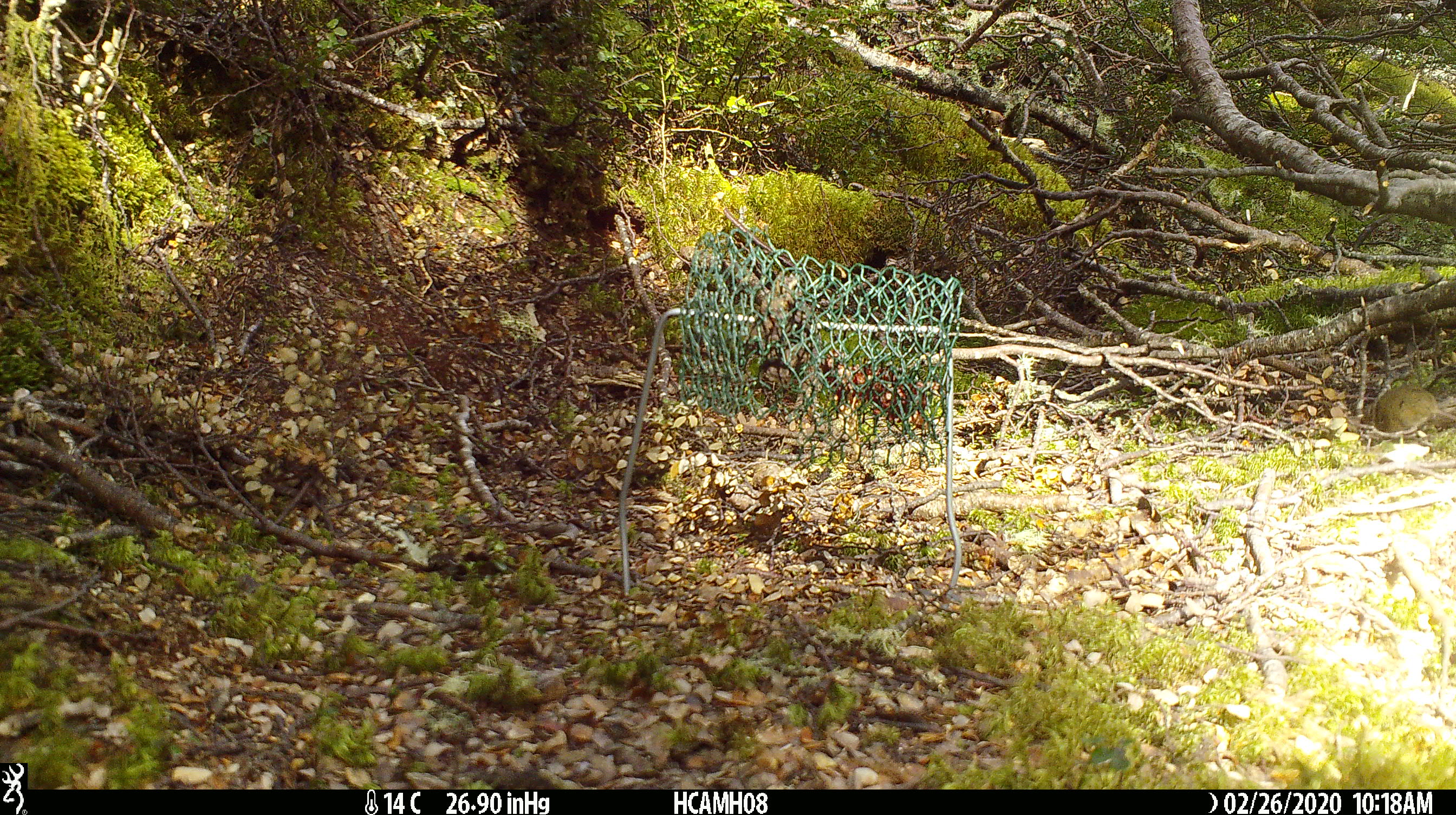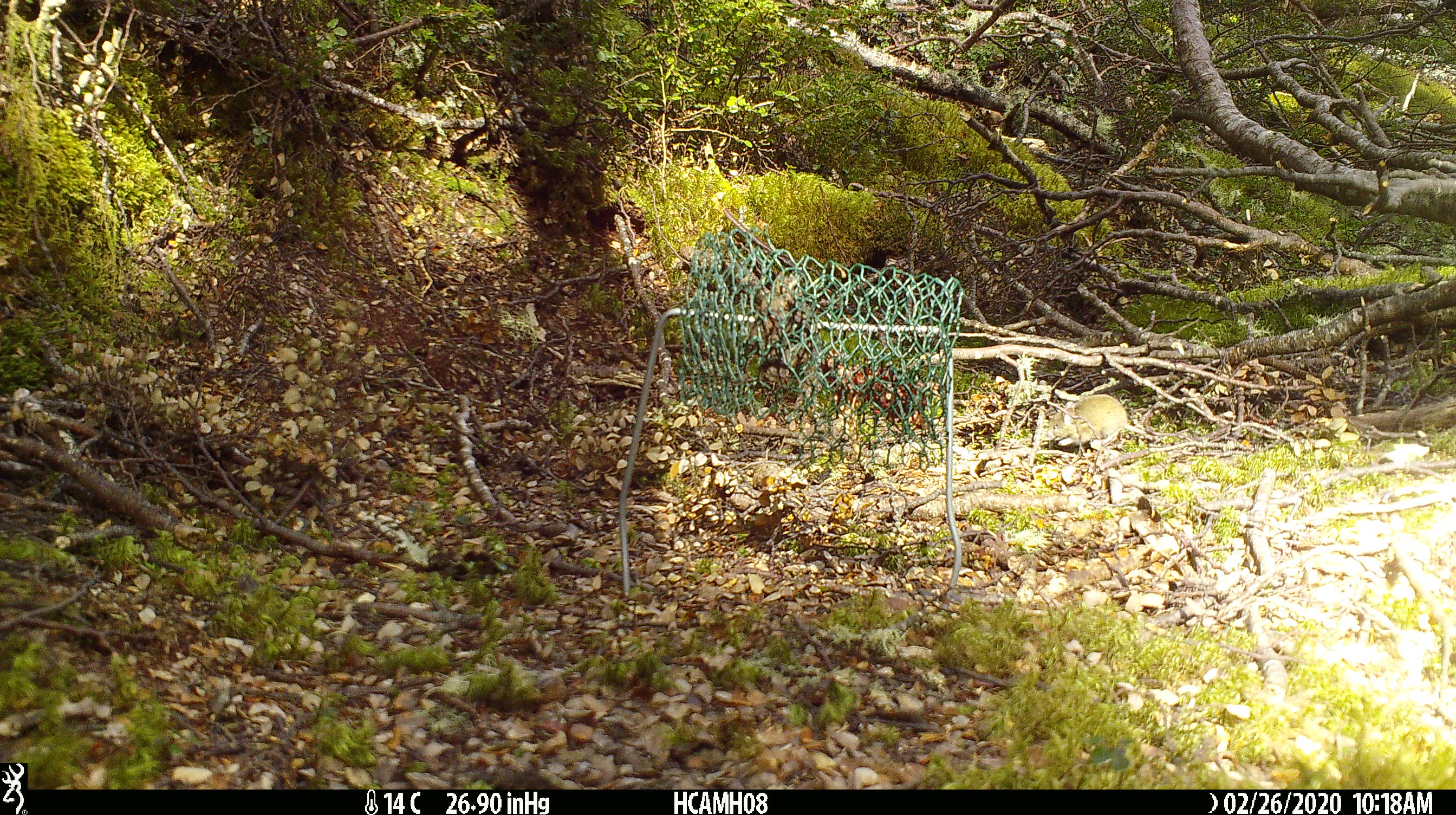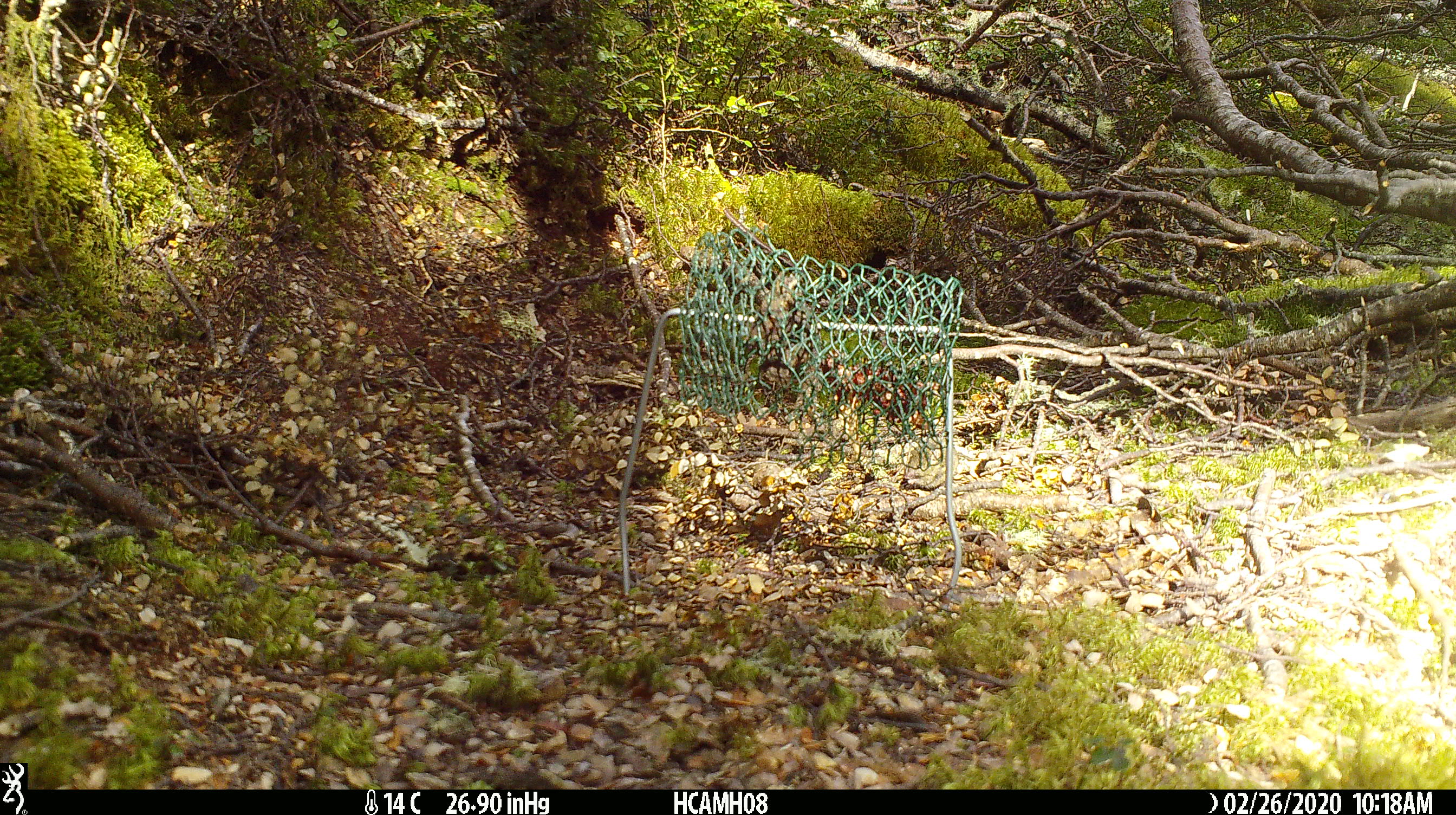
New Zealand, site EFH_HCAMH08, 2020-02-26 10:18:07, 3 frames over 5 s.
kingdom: Animalia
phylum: Chordata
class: Mammalia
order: Rodentia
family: Muridae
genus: Mus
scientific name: Mus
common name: mouse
Mouse (Mus).